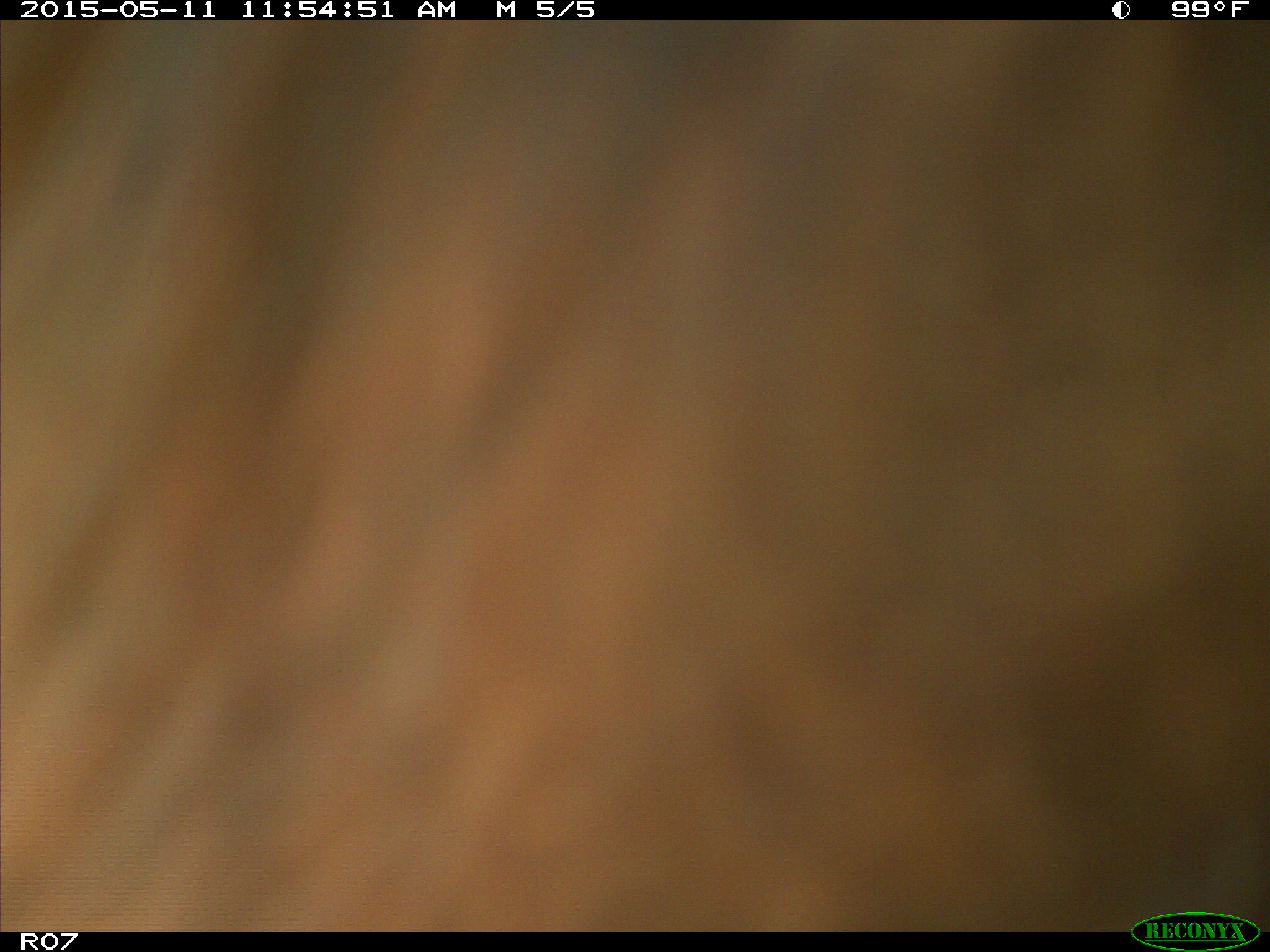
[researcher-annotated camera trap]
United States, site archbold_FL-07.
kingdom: Animalia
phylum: Chordata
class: Mammalia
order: Artiodactyla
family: Bovidae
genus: Bos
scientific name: Bos taurus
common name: domestic cow